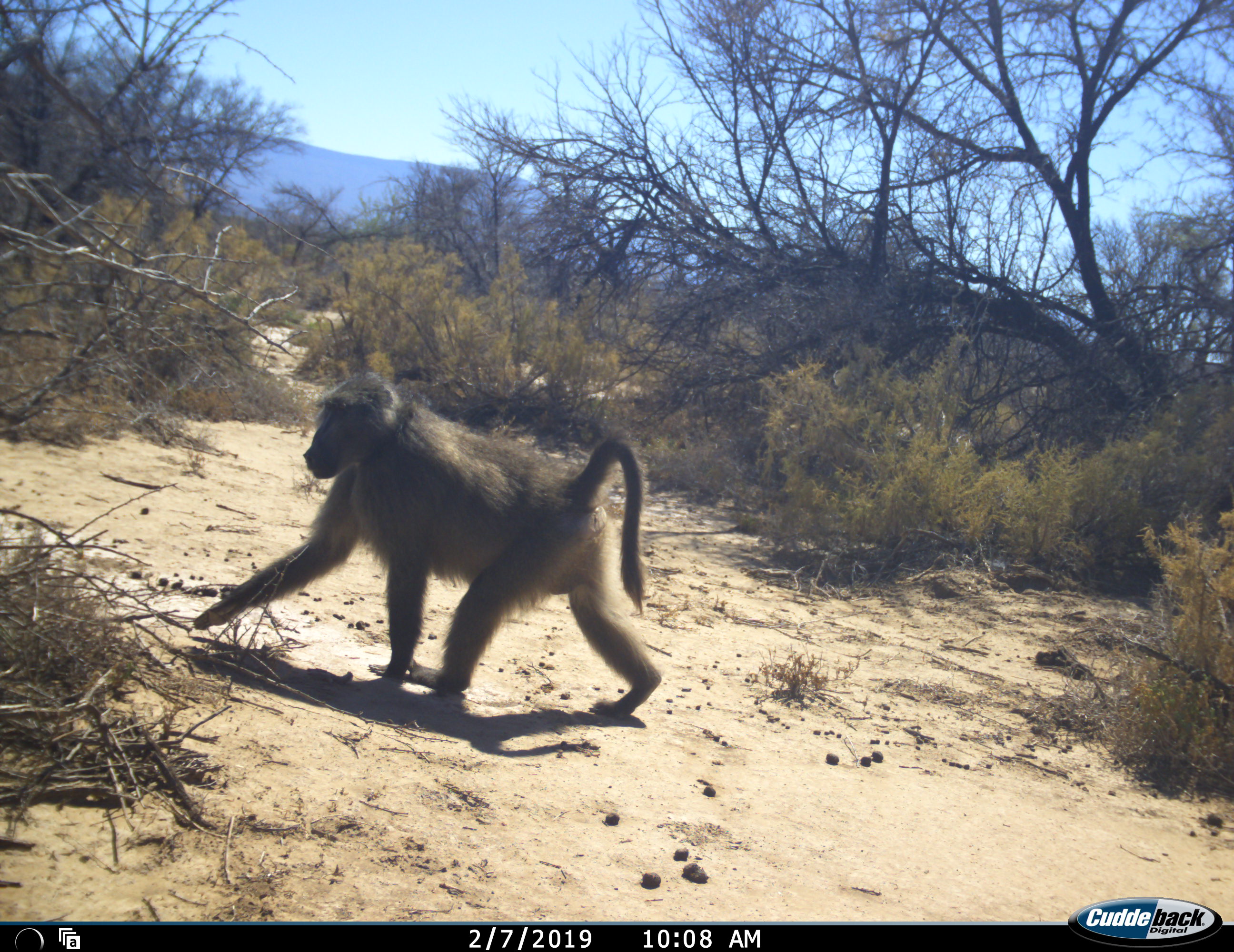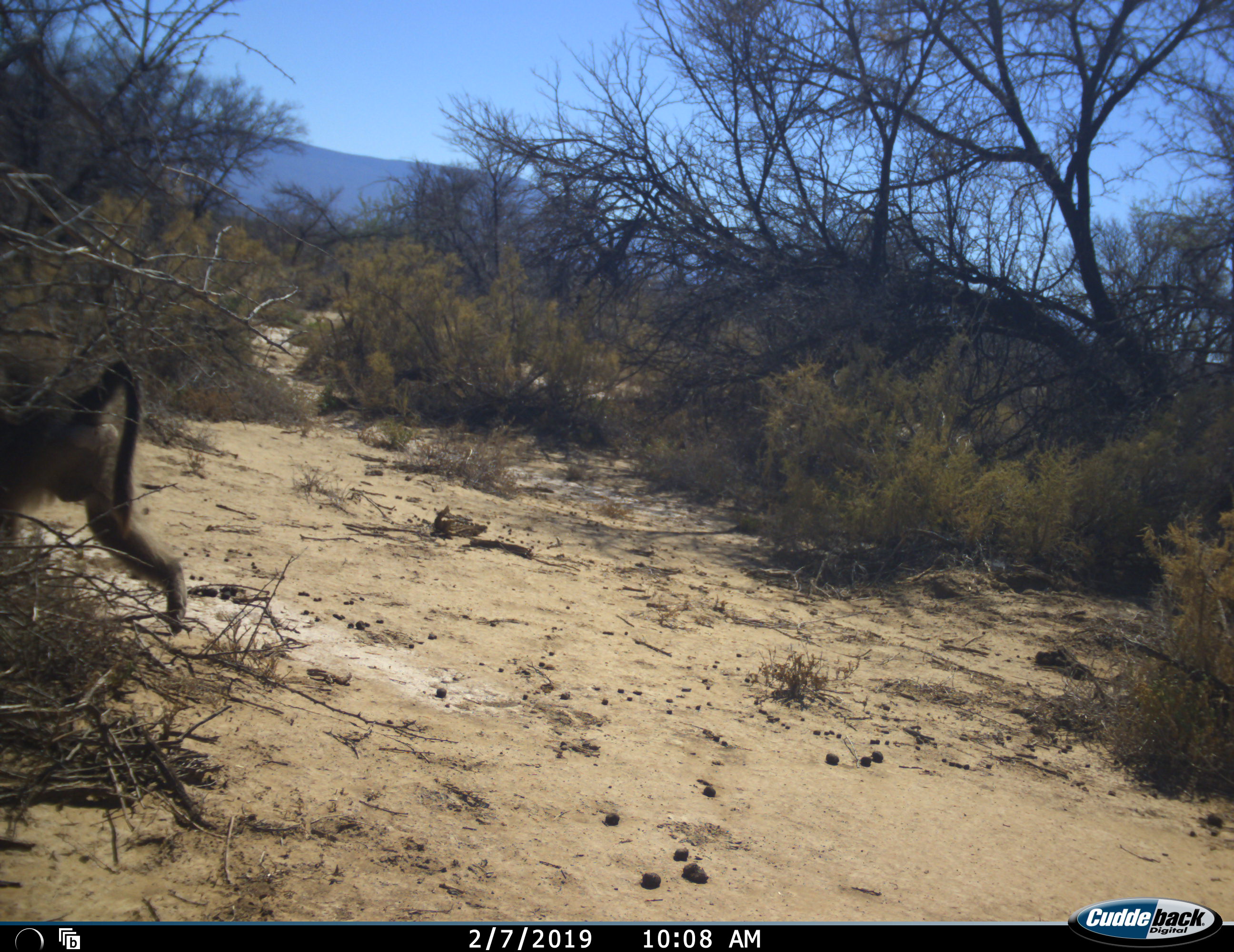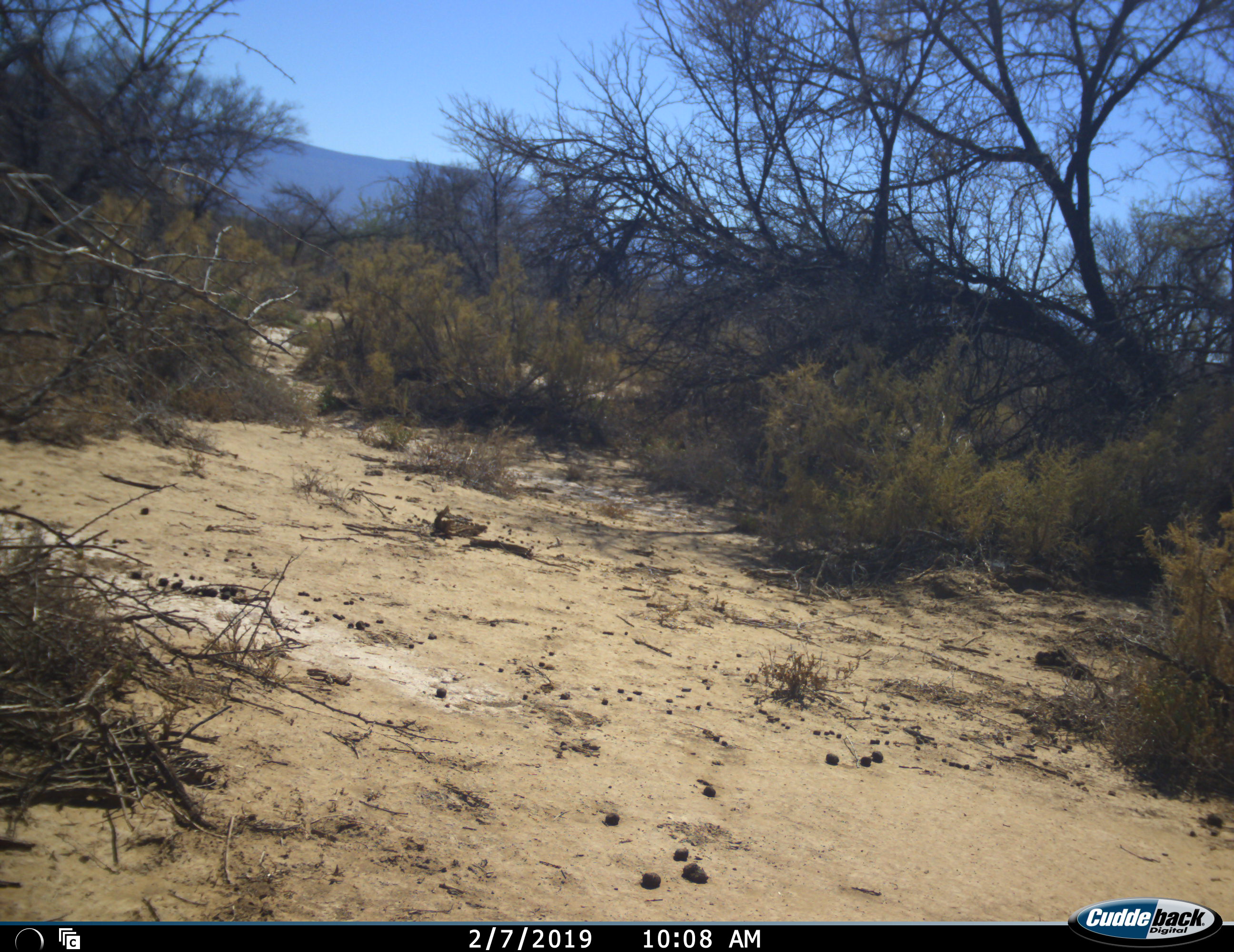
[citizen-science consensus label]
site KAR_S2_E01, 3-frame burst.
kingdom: Animalia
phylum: Chordata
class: Mammalia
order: Primates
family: Cercopithecidae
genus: Papio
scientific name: Papio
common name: baboon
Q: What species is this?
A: Baboon (Papio).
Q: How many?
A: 1.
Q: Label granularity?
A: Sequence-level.